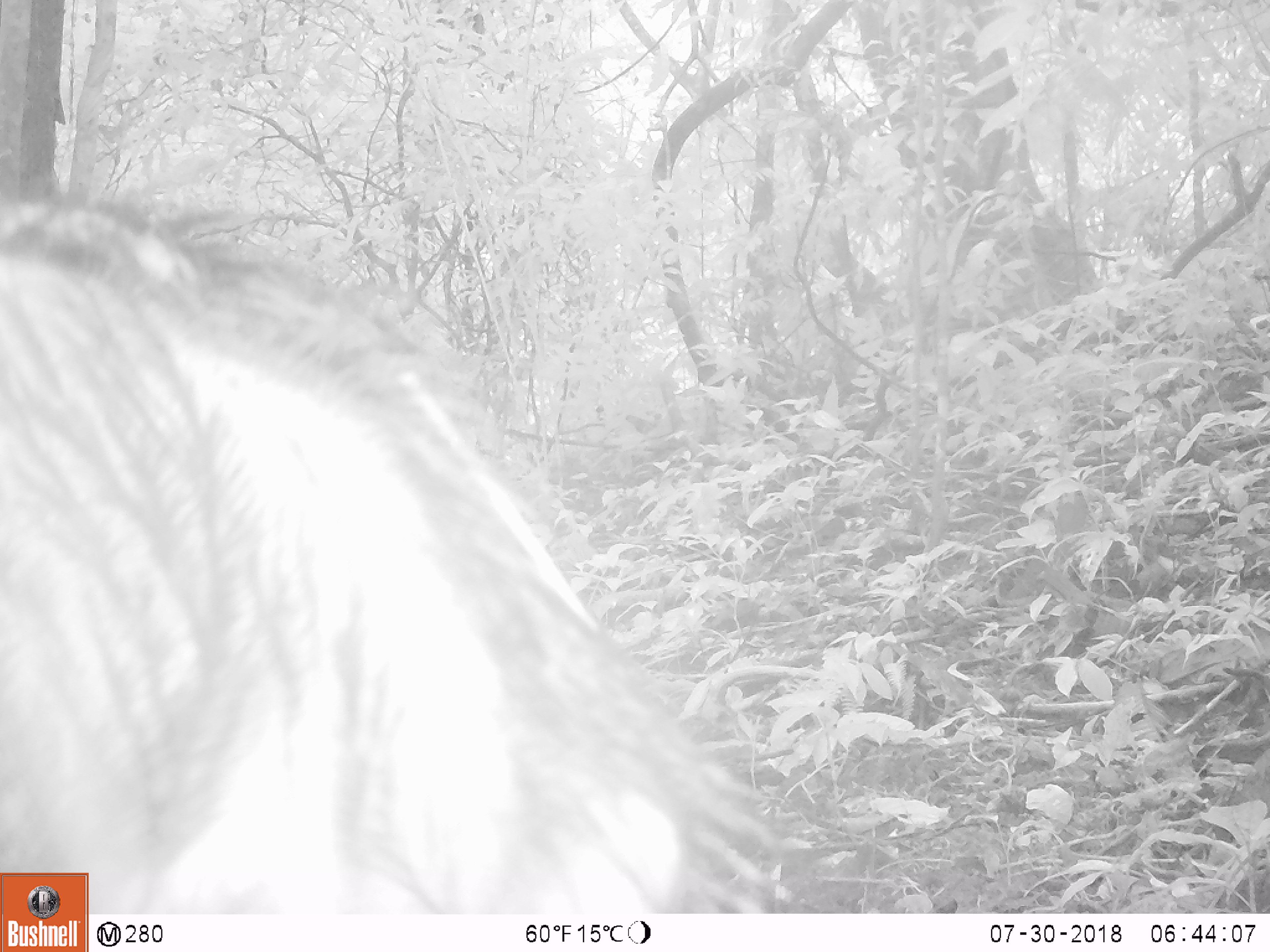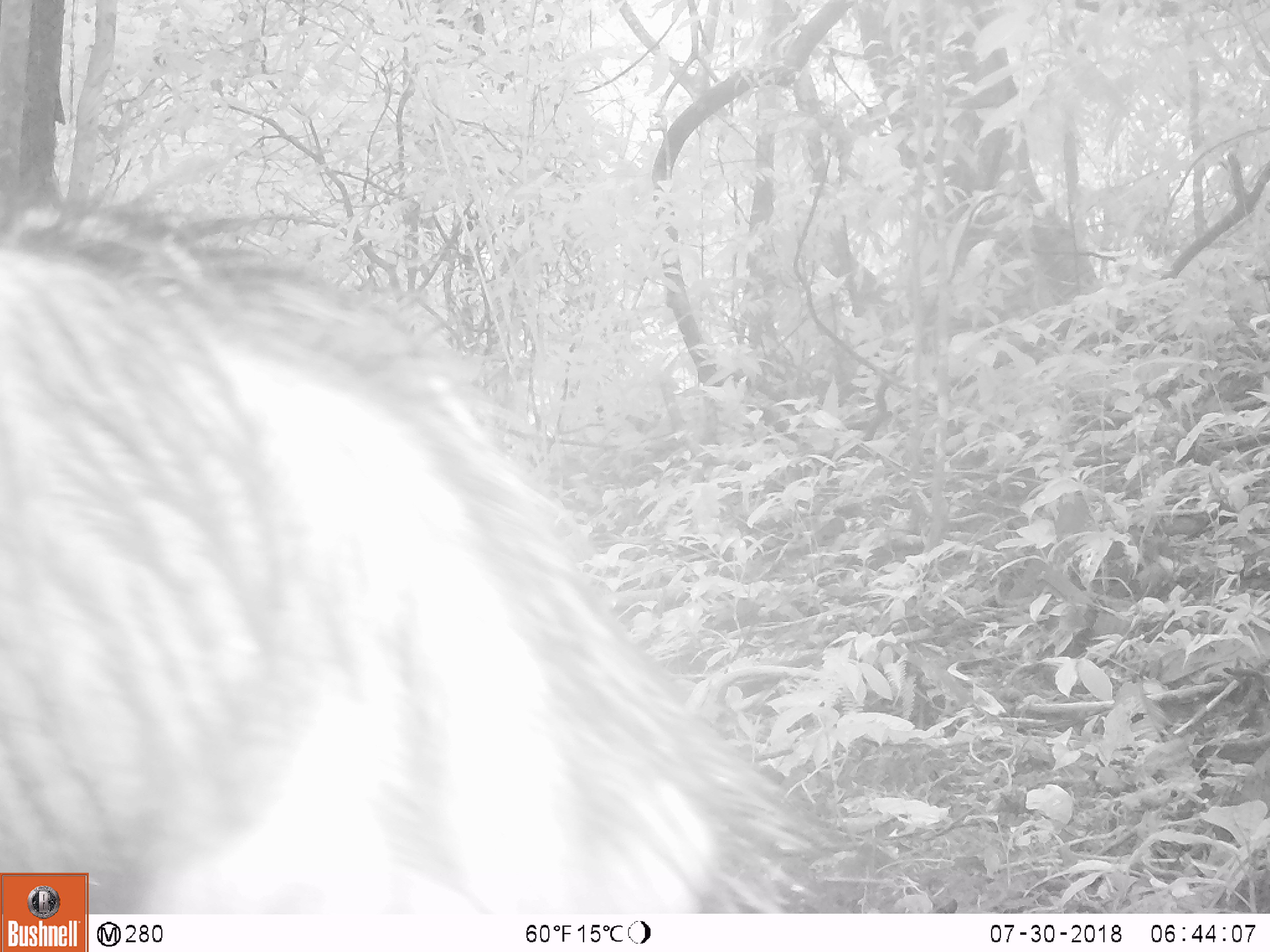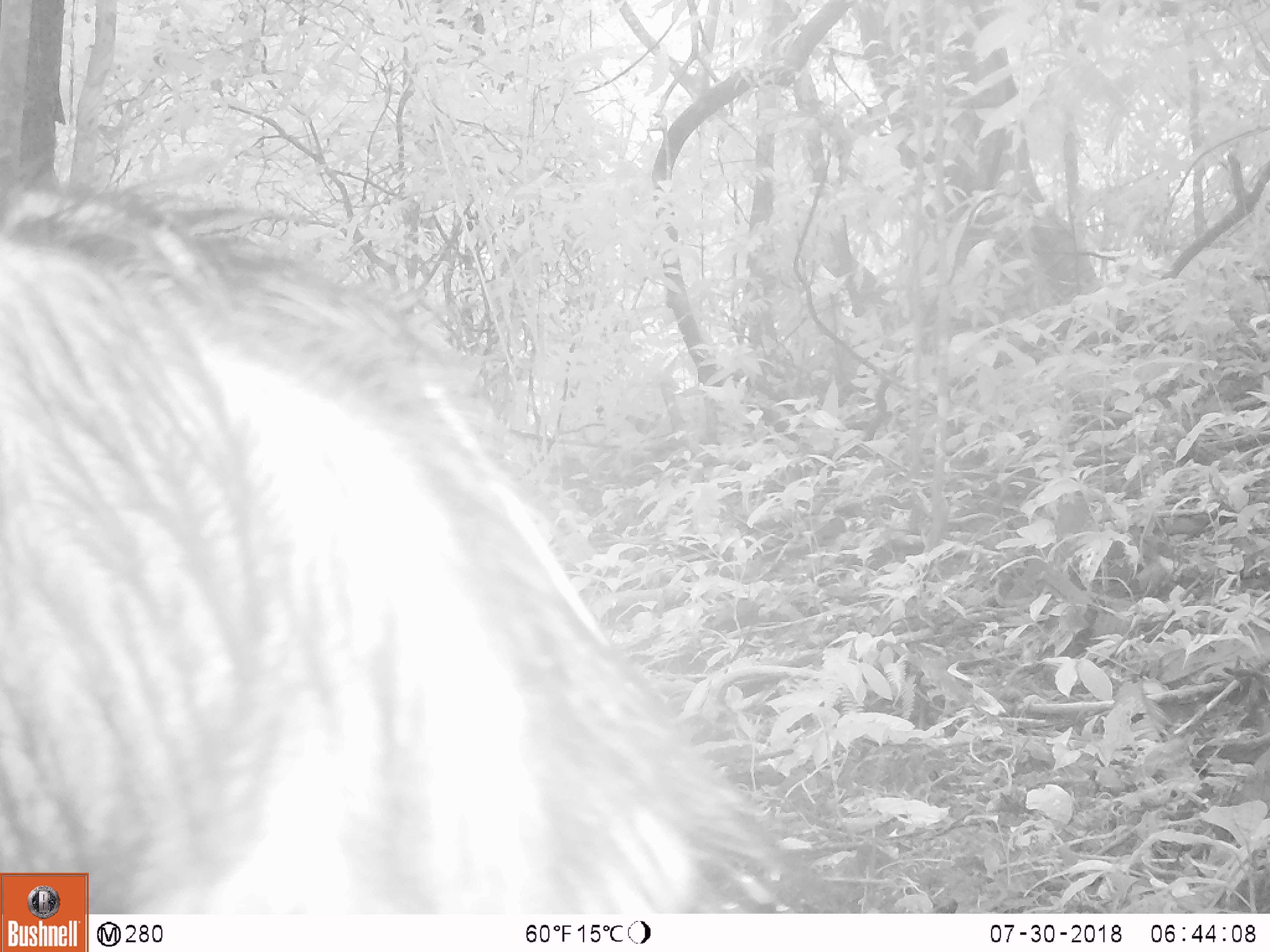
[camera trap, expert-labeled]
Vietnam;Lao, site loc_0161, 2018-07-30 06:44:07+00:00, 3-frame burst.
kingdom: Animalia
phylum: Chordata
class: Mammalia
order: Artiodactyla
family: Suidae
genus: Sus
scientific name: Sus scrofa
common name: eurasian wild pig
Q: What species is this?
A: Eurasian wild pig (Sus scrofa).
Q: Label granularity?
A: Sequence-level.